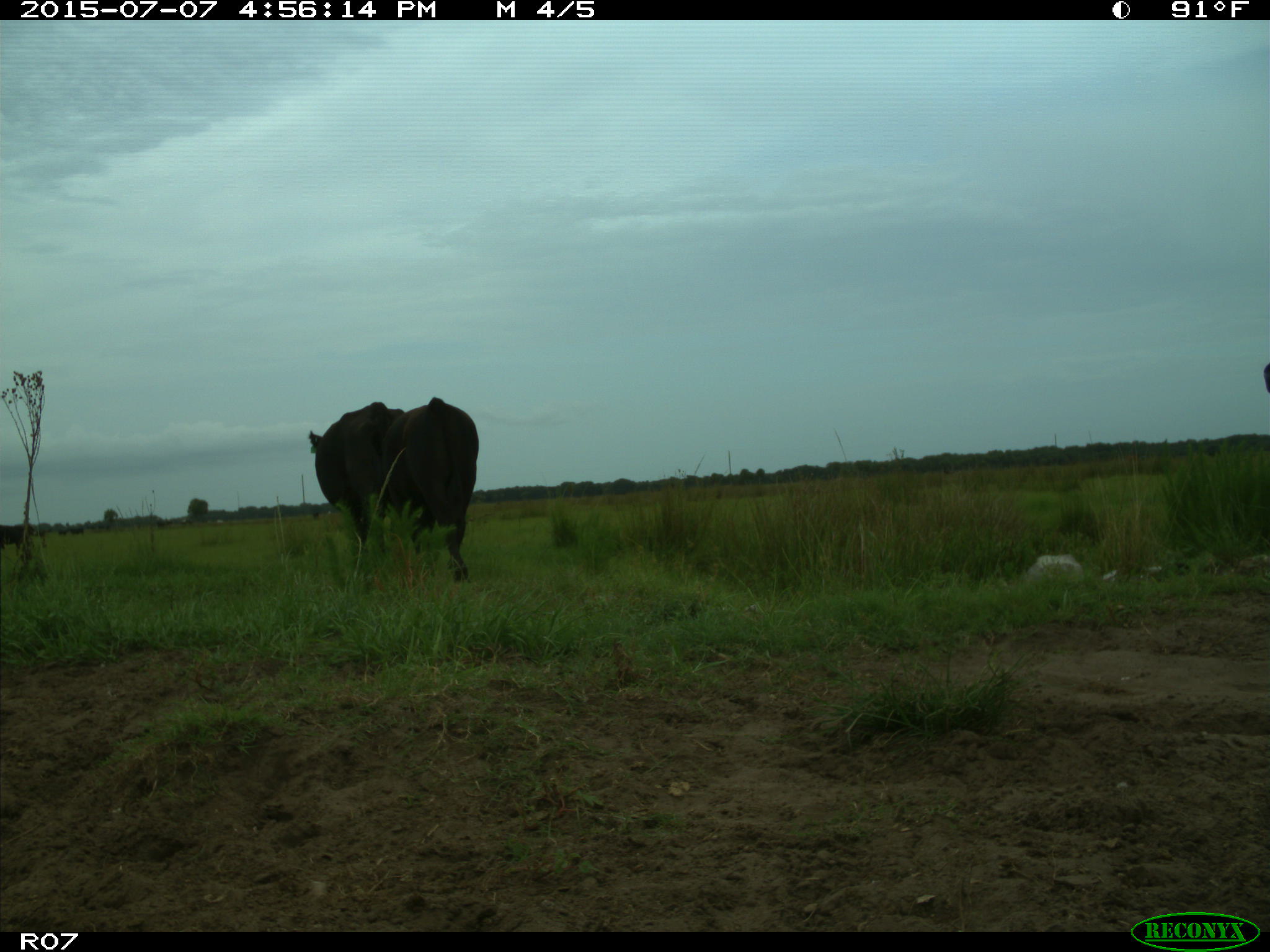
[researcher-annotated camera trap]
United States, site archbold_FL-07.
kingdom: Animalia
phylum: Chordata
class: Mammalia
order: Artiodactyla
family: Bovidae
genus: Bos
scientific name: Bos taurus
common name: domestic cow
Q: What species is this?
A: Bos taurus (domestic cow).